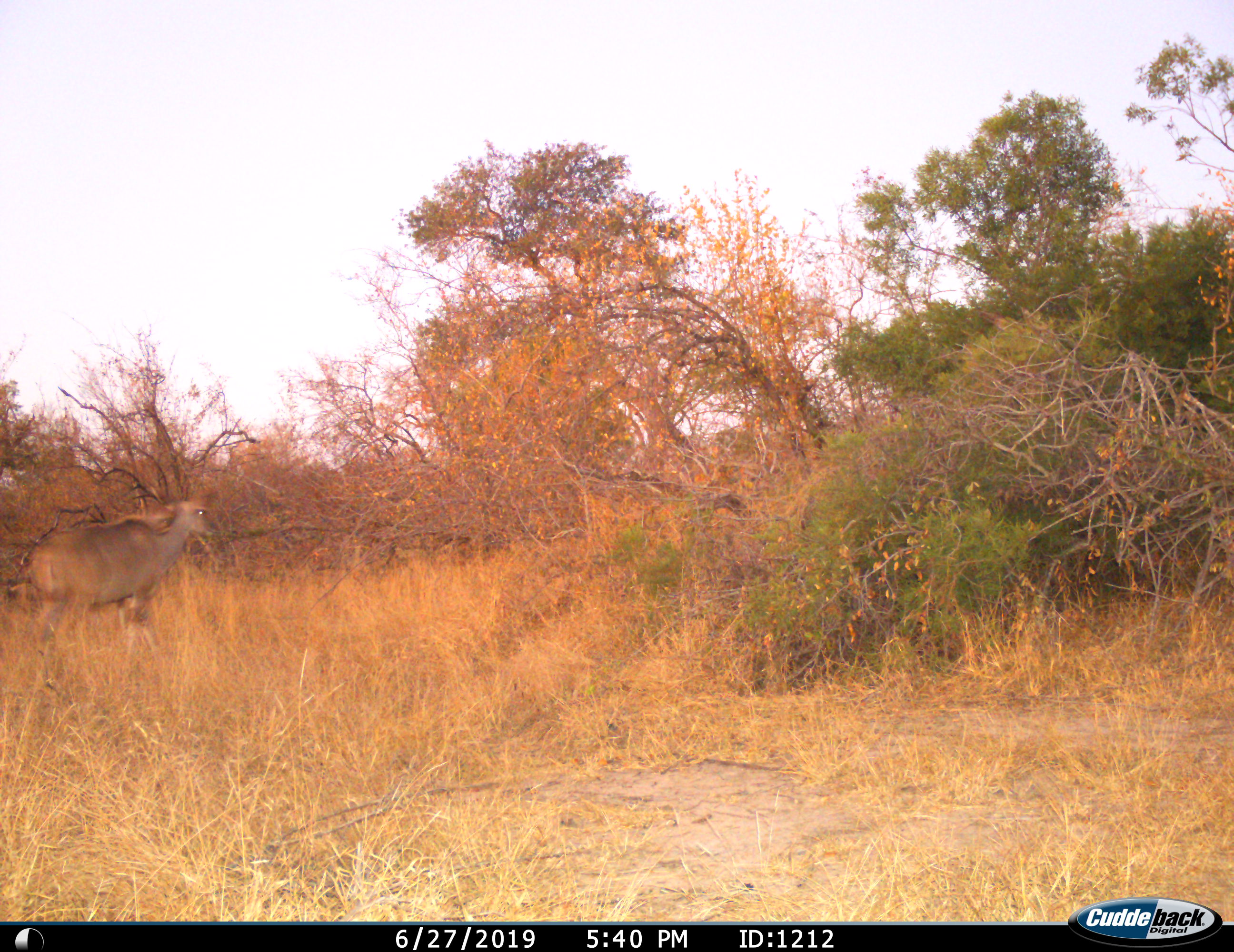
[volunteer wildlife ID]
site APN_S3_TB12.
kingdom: Animalia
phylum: Chordata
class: Mammalia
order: Artiodactyla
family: Bovidae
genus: Tragelaphus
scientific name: Tragelaphus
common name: kudu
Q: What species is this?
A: Kudu (Tragelaphus).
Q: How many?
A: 1.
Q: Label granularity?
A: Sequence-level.